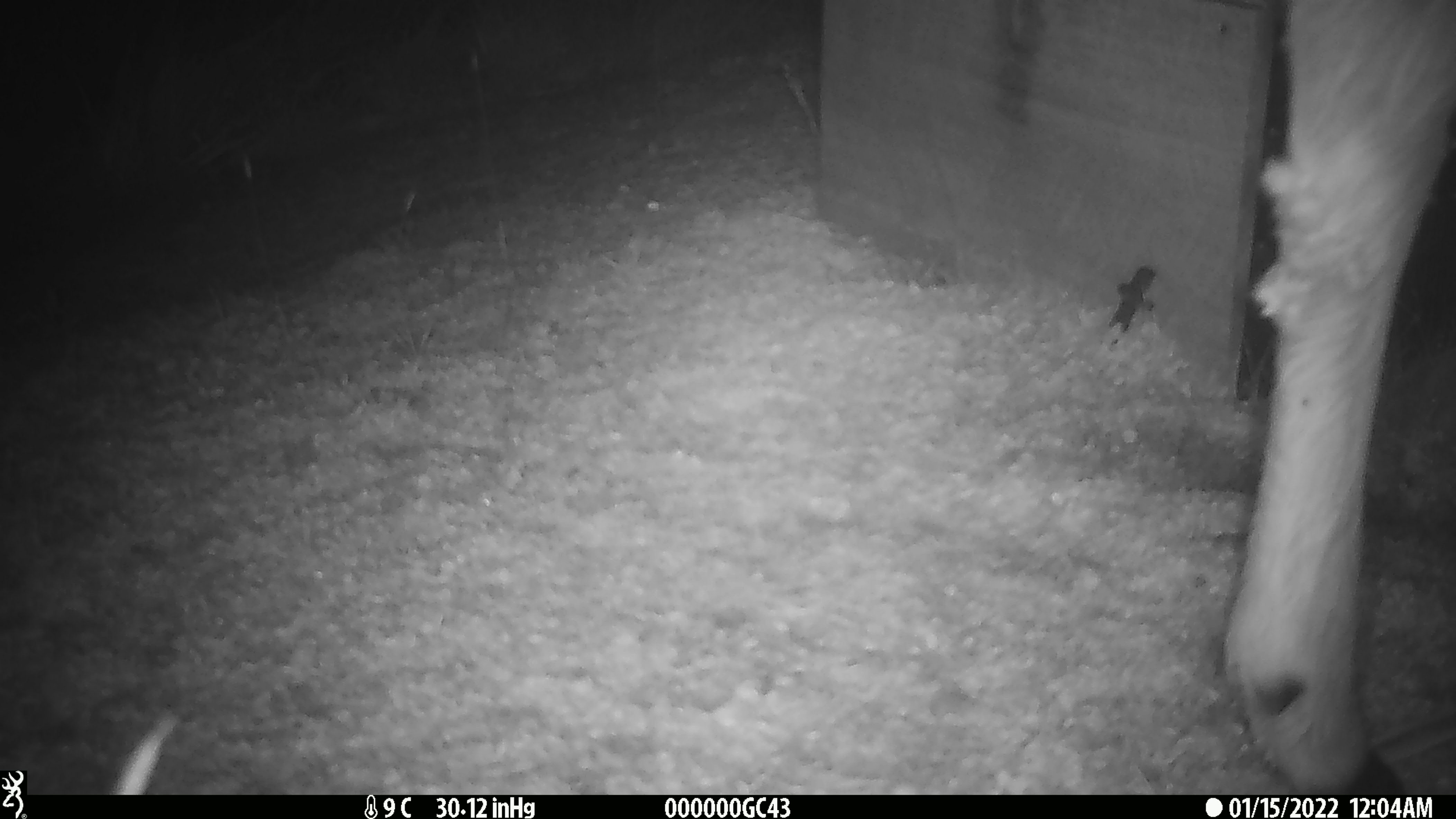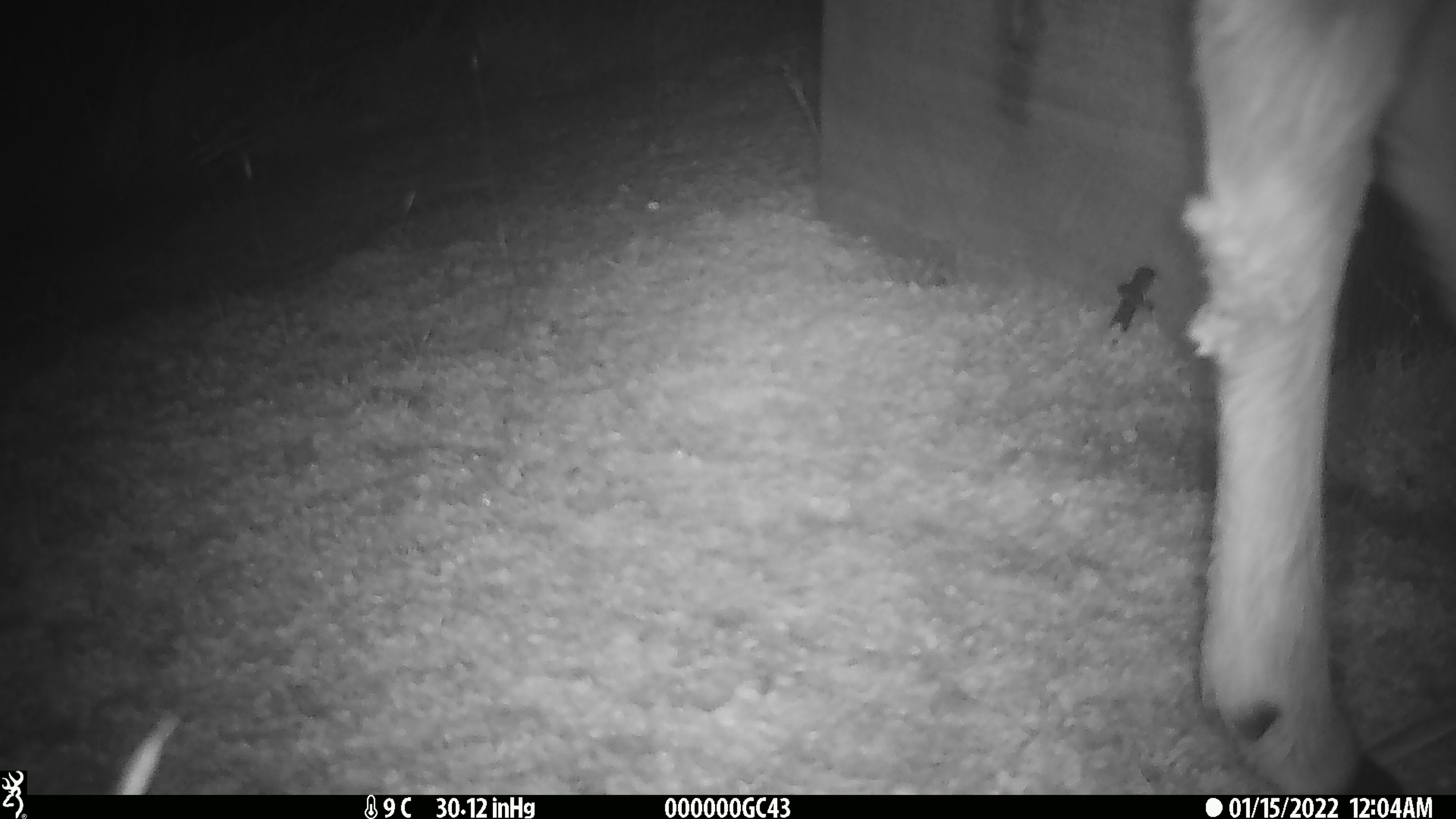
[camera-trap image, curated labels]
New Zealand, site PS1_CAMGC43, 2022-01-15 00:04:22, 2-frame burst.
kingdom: Animalia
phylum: Chordata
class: Mammalia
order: Artiodactyla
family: Cervidae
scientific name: Cervidae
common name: deer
Deer (Cervidae).